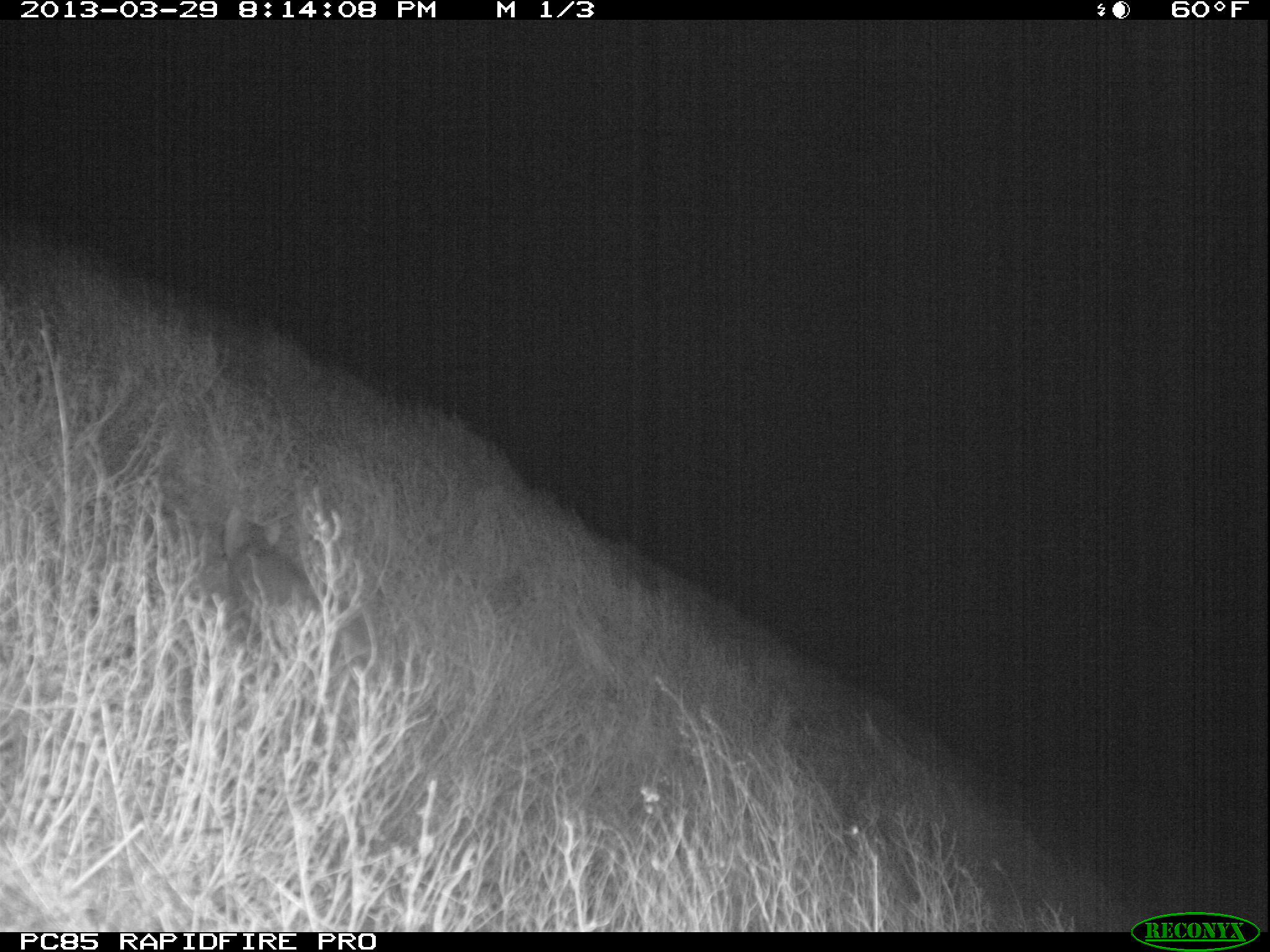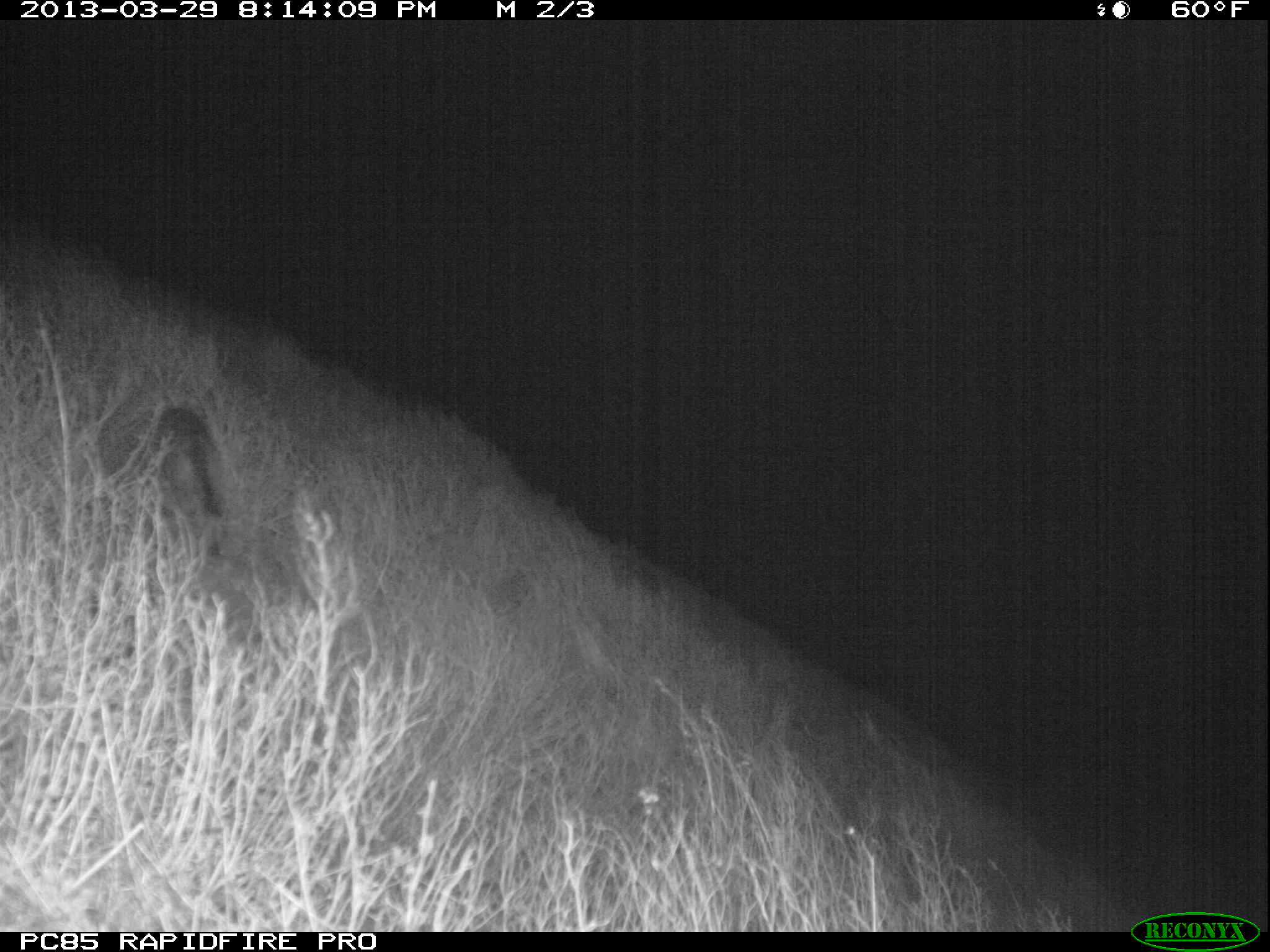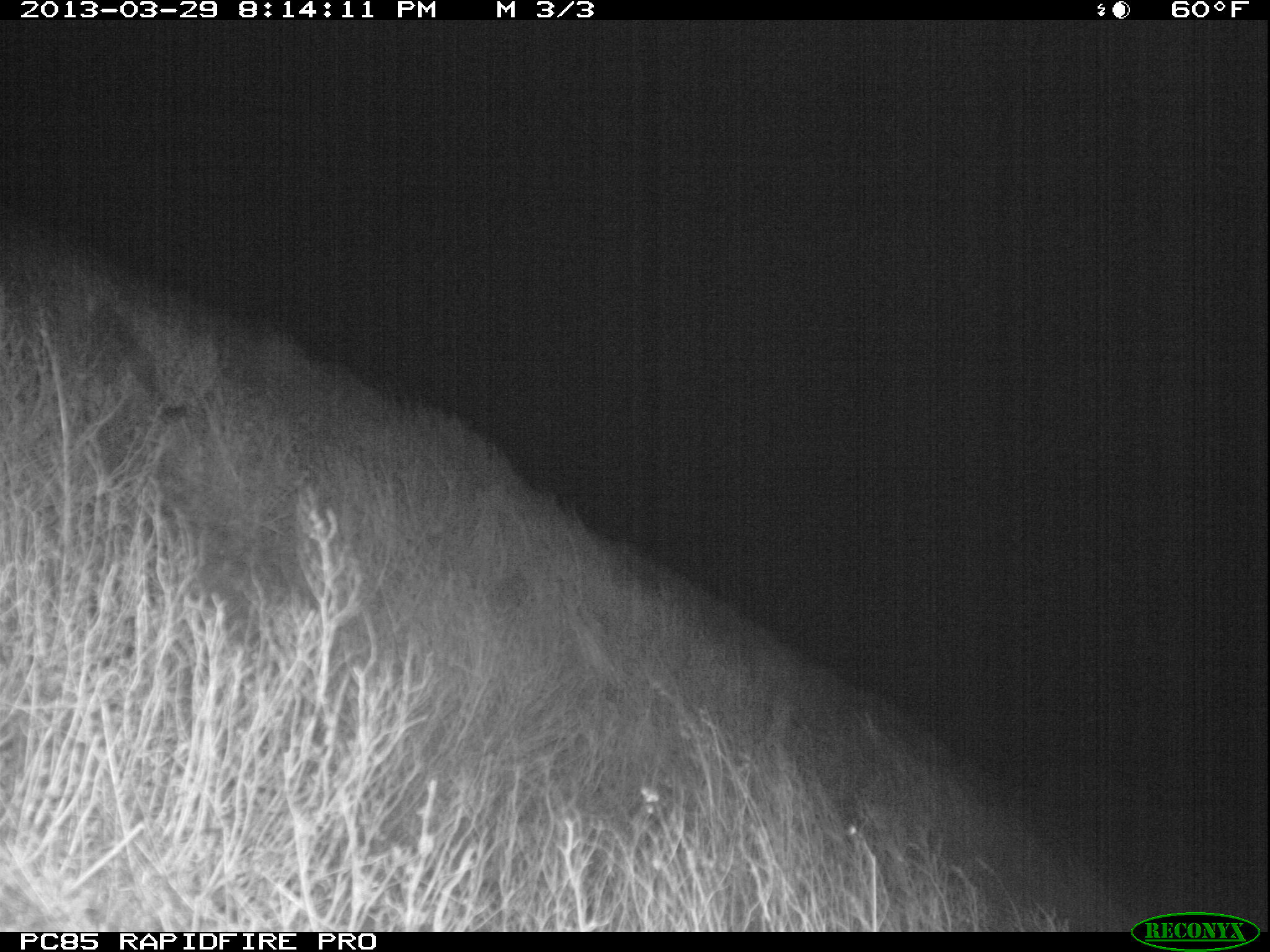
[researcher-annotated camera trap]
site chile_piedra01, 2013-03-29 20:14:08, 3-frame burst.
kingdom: Animalia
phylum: Chordata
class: Mammalia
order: Carnivora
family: Felidae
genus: Felis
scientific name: Felis catus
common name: cat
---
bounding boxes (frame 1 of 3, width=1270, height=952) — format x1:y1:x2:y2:
cat: 218:502:341:659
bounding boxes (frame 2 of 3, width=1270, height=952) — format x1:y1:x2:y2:
cat: 145:400:233:553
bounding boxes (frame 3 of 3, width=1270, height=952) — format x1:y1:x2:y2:
cat: 71:288:185:427